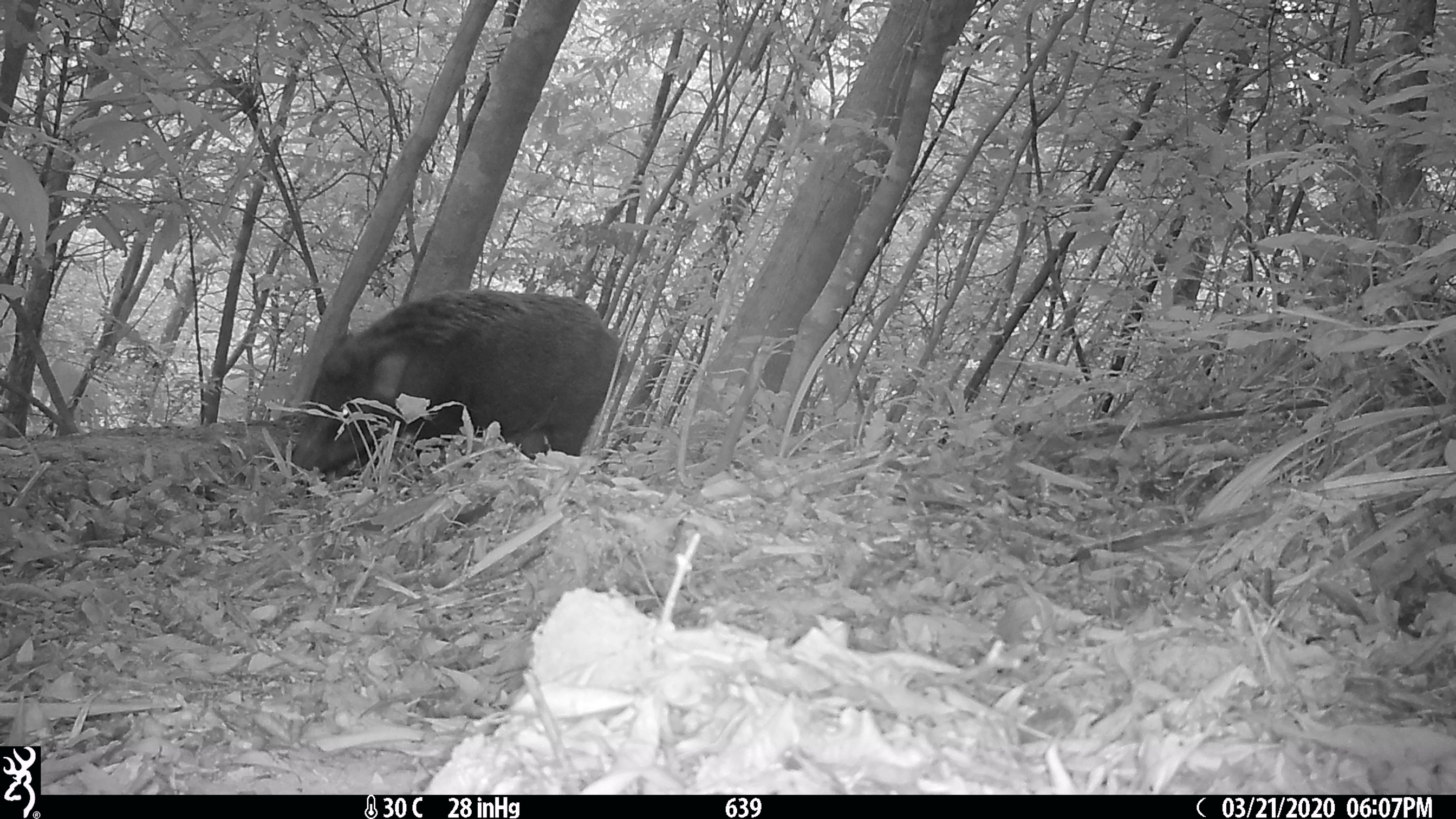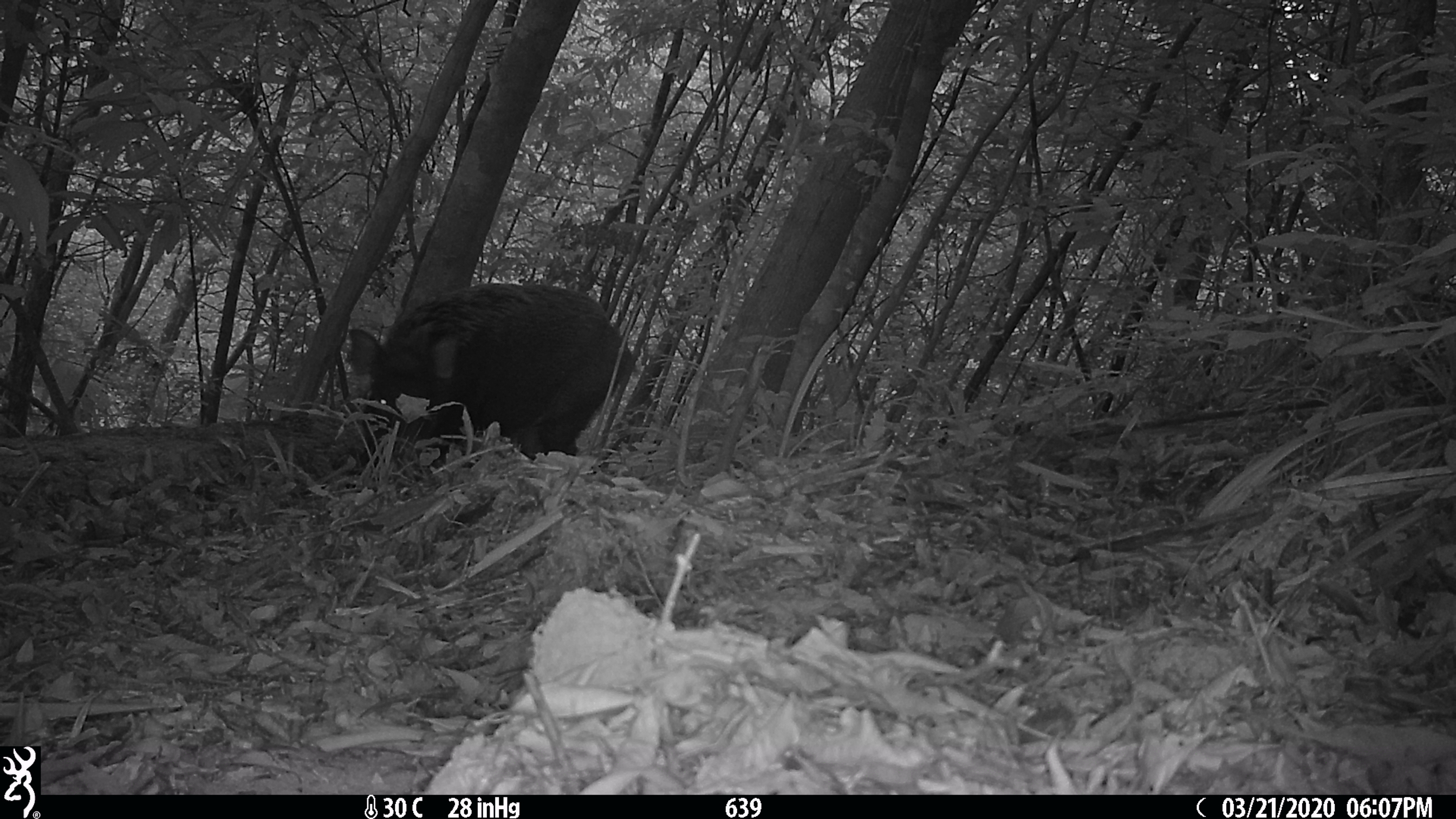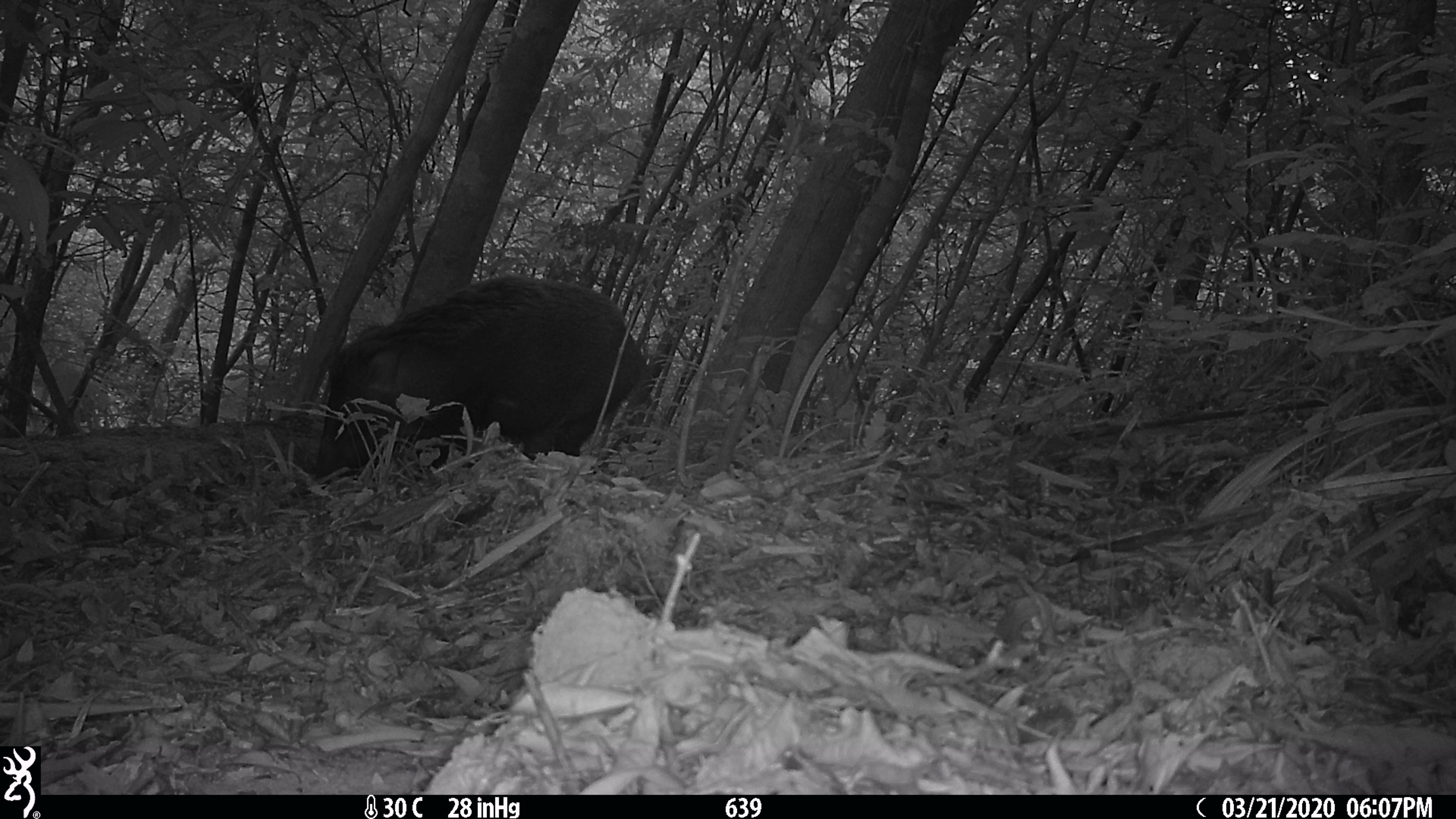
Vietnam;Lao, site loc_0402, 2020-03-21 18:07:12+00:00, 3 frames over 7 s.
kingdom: Animalia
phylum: Chordata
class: Mammalia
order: Artiodactyla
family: Suidae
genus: Sus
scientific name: Sus scrofa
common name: eurasian wild pig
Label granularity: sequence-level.